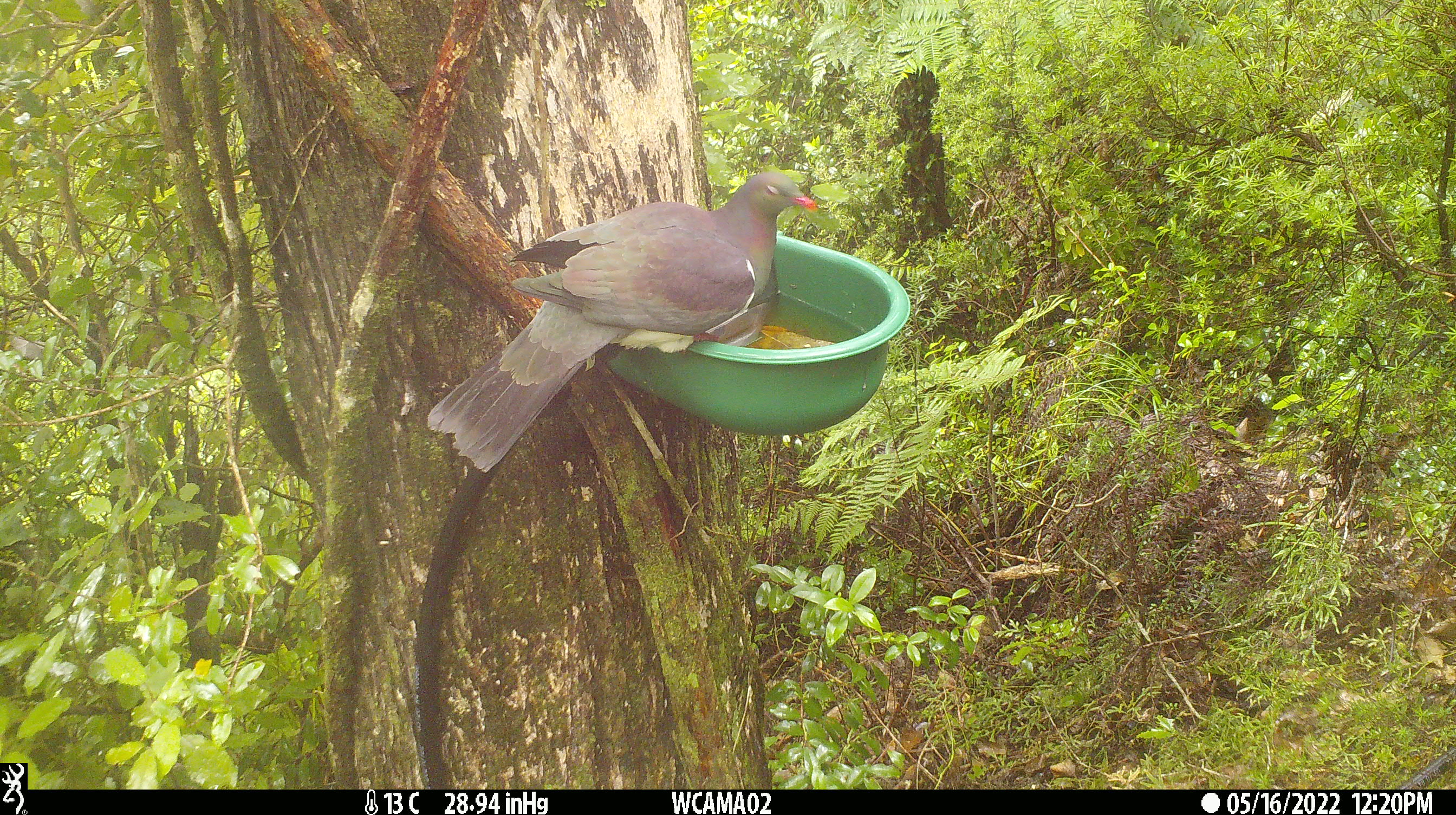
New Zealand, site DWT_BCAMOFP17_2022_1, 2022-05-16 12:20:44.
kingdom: Animalia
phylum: Chordata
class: Aves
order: Columbiformes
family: Columbidae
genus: Hemiphaga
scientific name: Hemiphaga novaeseelandiae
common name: new zealand pigeon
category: kereru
Kereru (new zealand pigeon) (Hemiphaga novaeseelandiae).